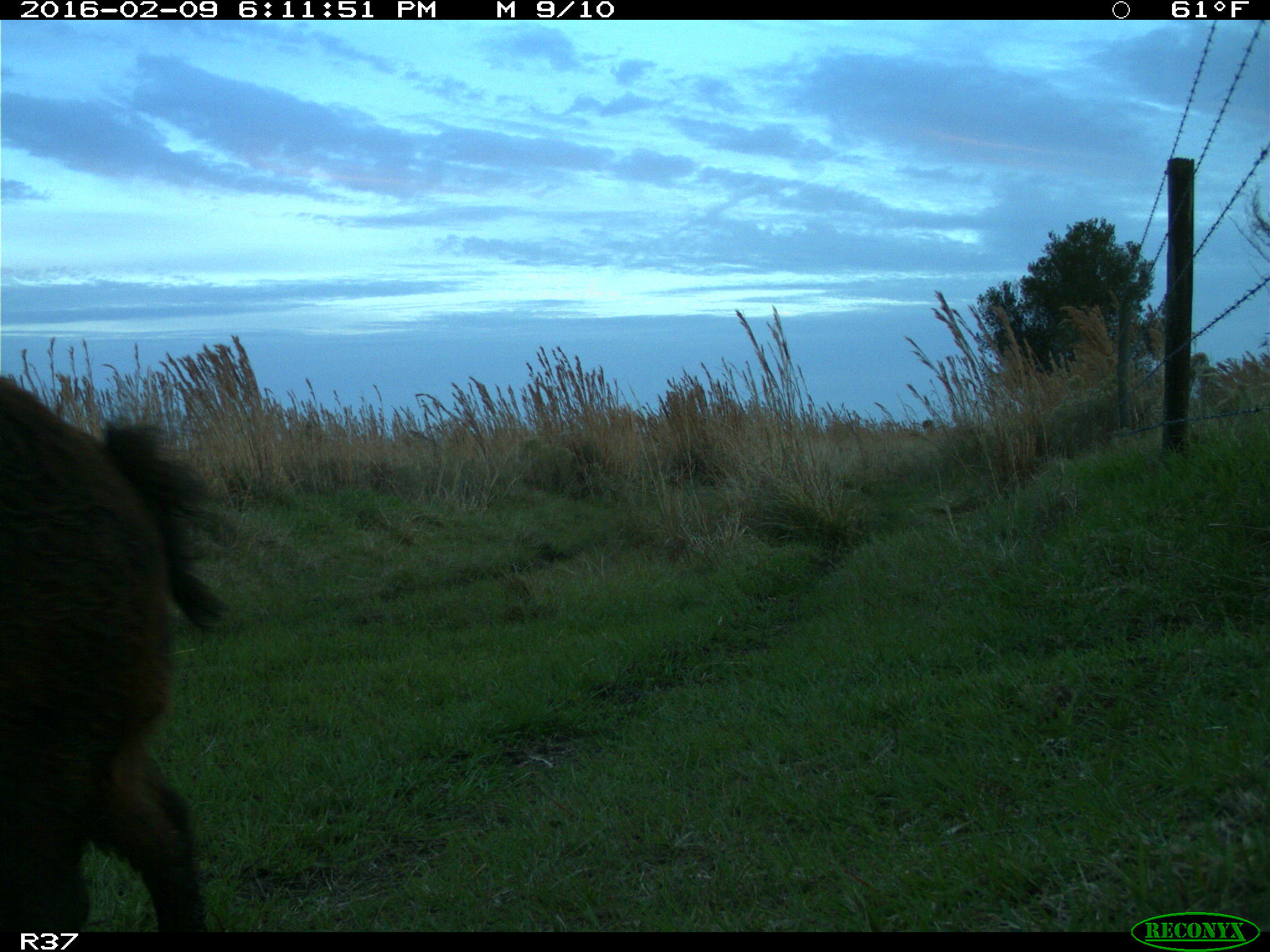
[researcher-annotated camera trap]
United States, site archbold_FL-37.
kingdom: Animalia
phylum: Chordata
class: Mammalia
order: Artiodactyla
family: Suidae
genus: Sus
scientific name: Sus scrofa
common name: wild boar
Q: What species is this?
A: Sus scrofa (wild boar).